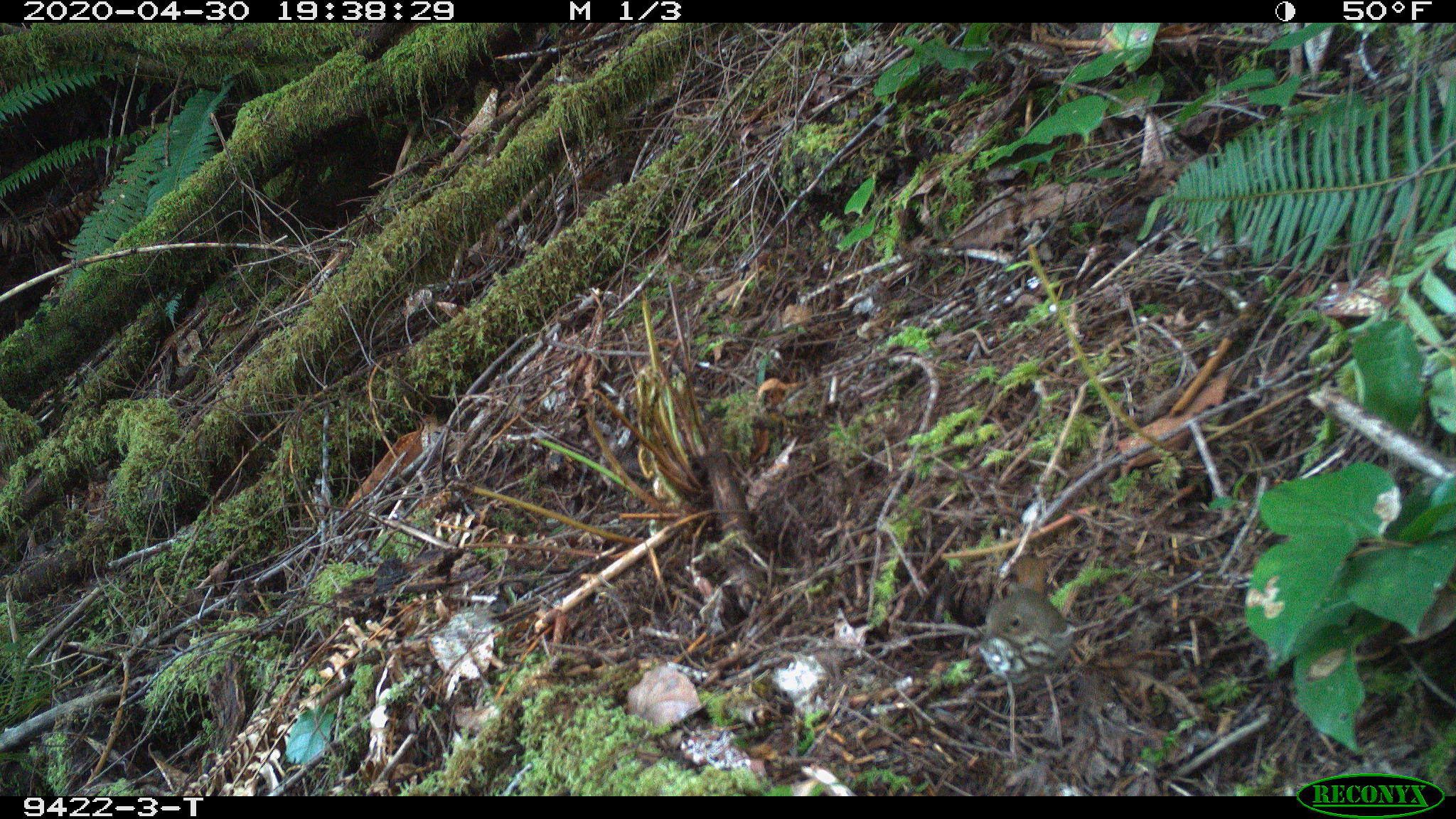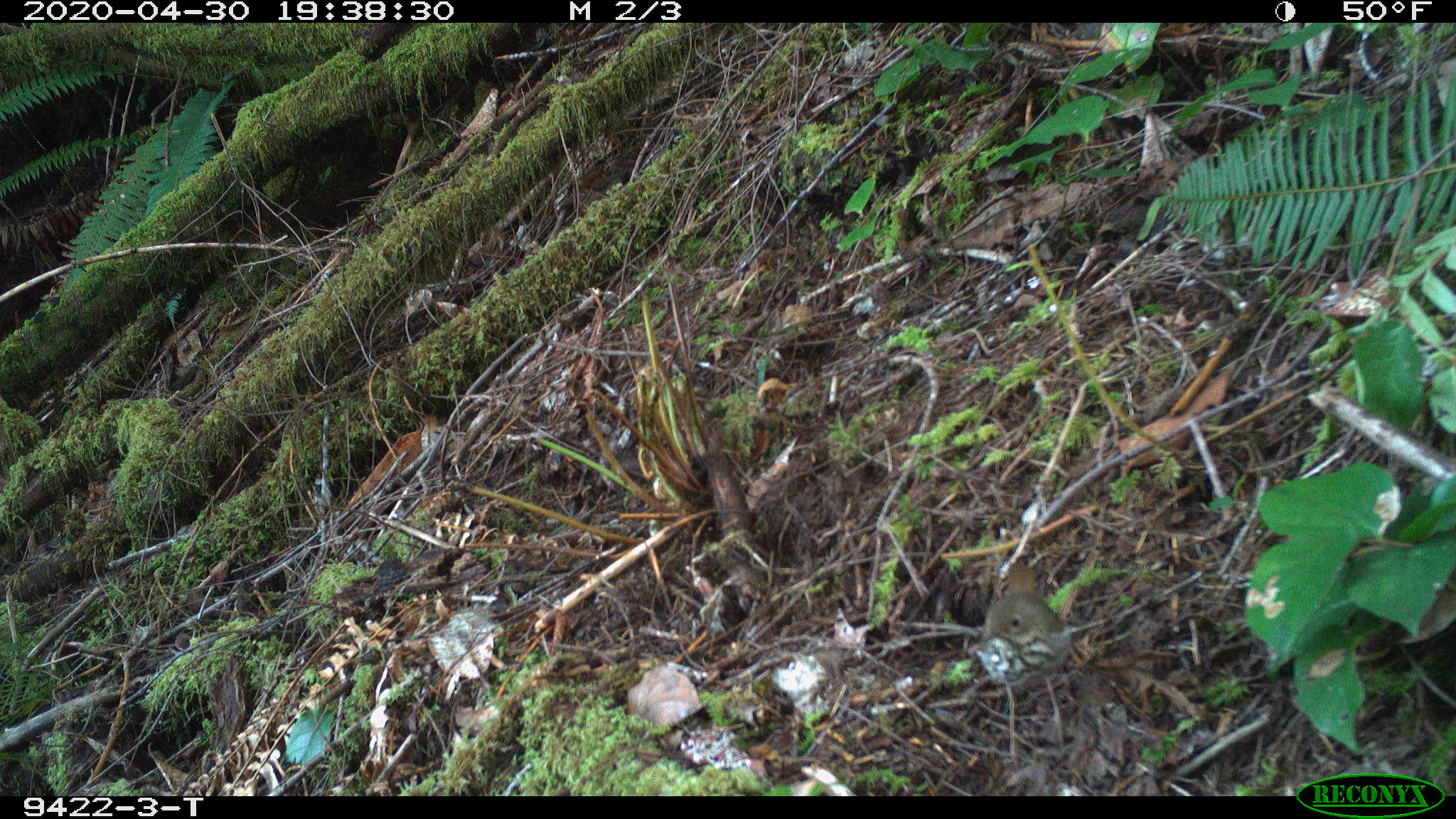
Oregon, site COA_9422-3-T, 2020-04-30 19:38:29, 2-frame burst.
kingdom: Animalia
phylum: Chordata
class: Aves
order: Passeriformes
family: Turdidae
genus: Catharus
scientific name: Catharus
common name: brown thrushes and nightingale-thrushes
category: catharus species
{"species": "catharus species (brown thrushes and nightingale-thrushes) (Catharus)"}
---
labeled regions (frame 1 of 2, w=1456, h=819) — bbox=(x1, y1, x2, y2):
catharus species: bbox=(973, 544, 1076, 762)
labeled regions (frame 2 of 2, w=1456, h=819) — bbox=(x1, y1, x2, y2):
catharus species: bbox=(966, 553, 1083, 770)